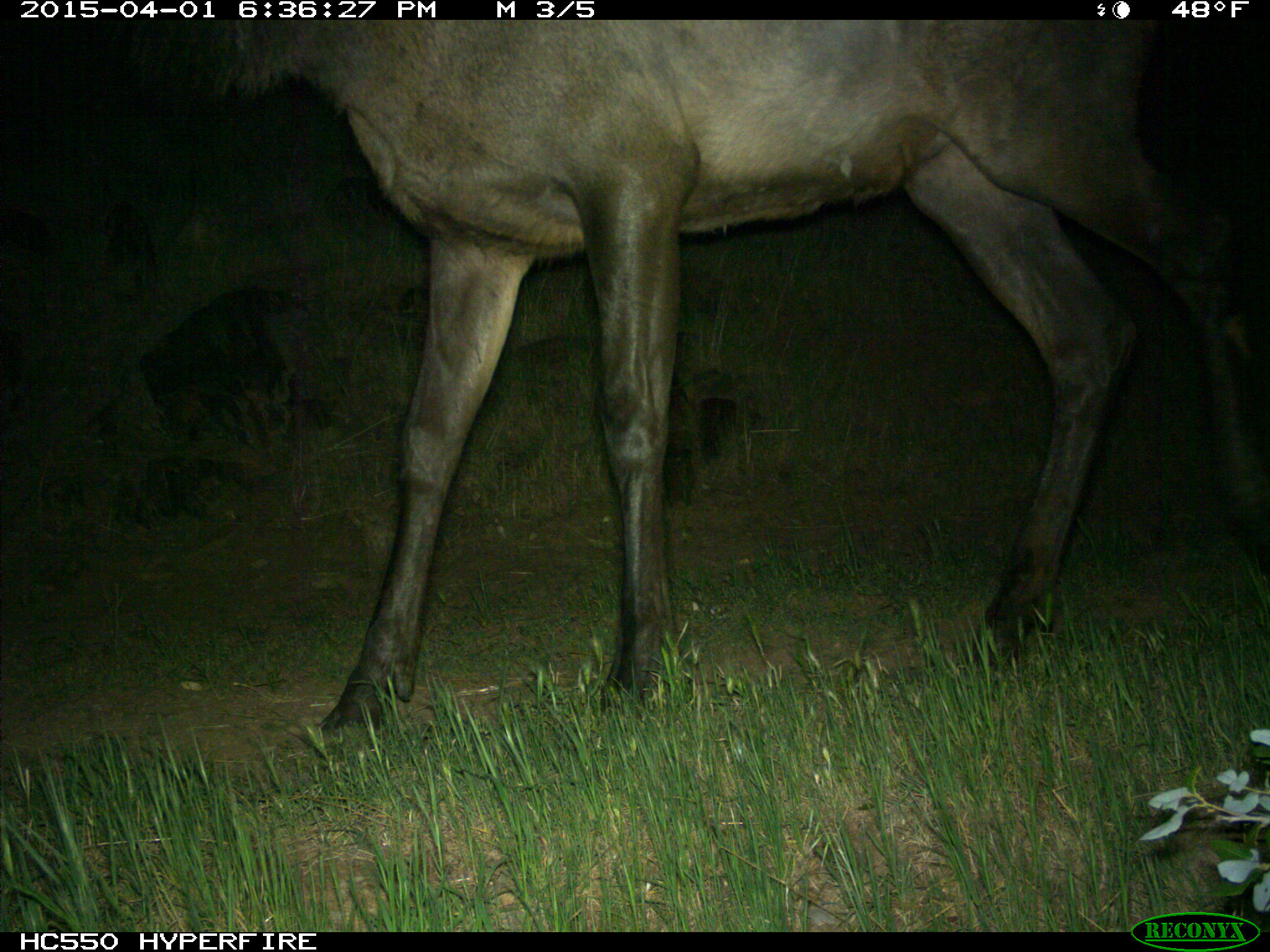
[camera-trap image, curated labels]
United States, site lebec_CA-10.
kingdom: Animalia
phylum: Chordata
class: Mammalia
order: Artiodactyla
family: Cervidae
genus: Cervus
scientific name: Cervus canadensis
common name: elk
Cervus canadensis (elk).